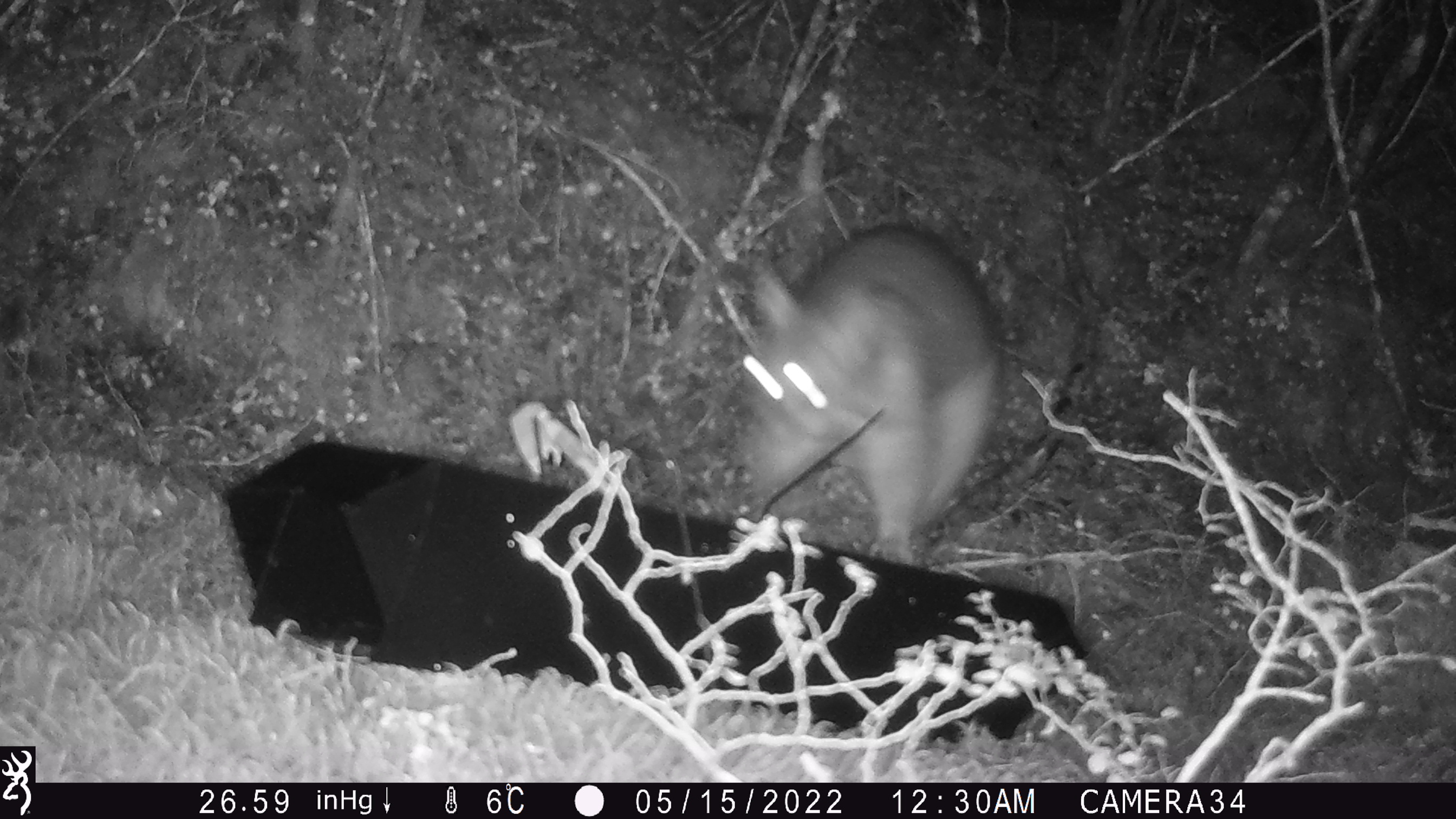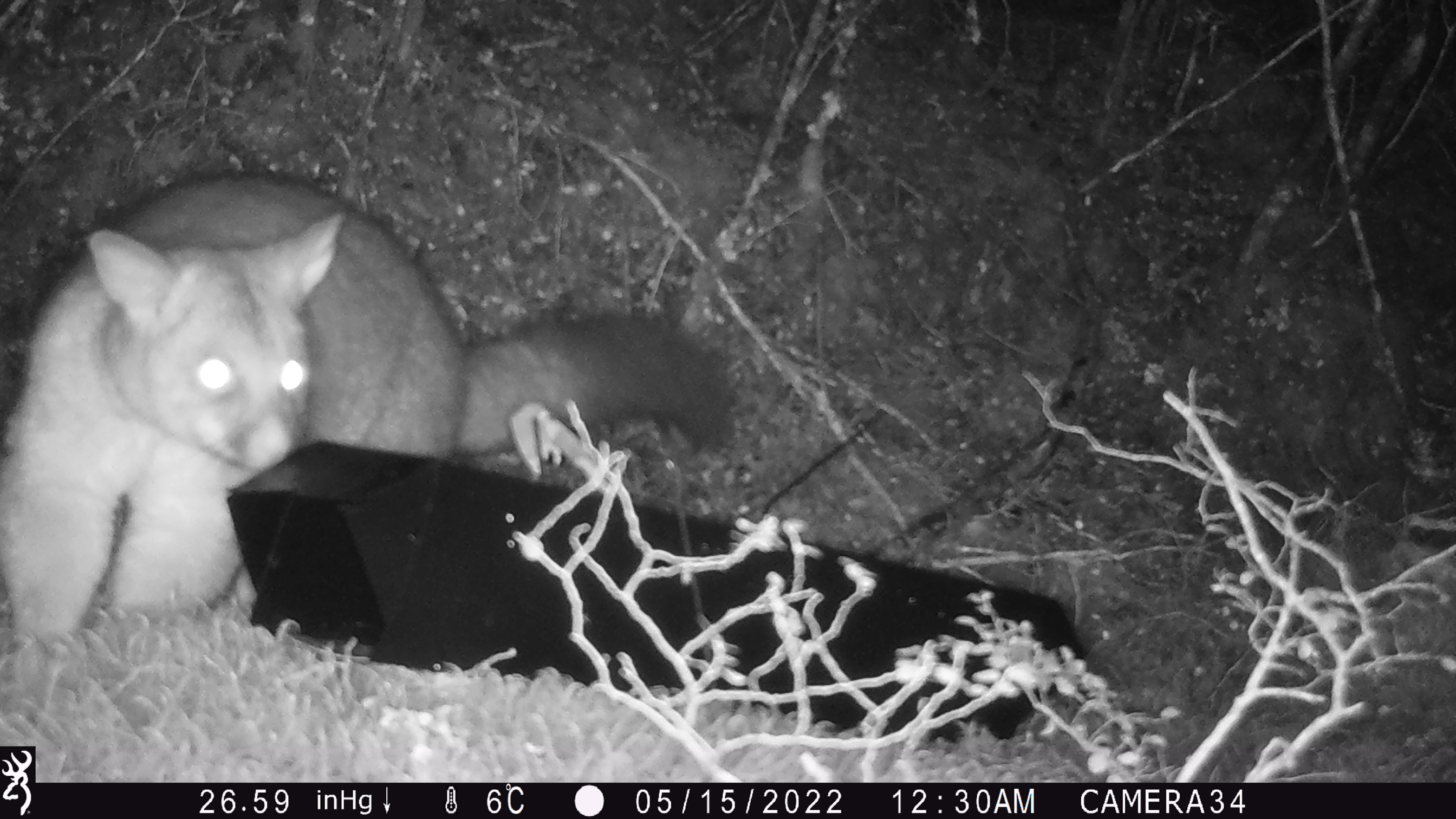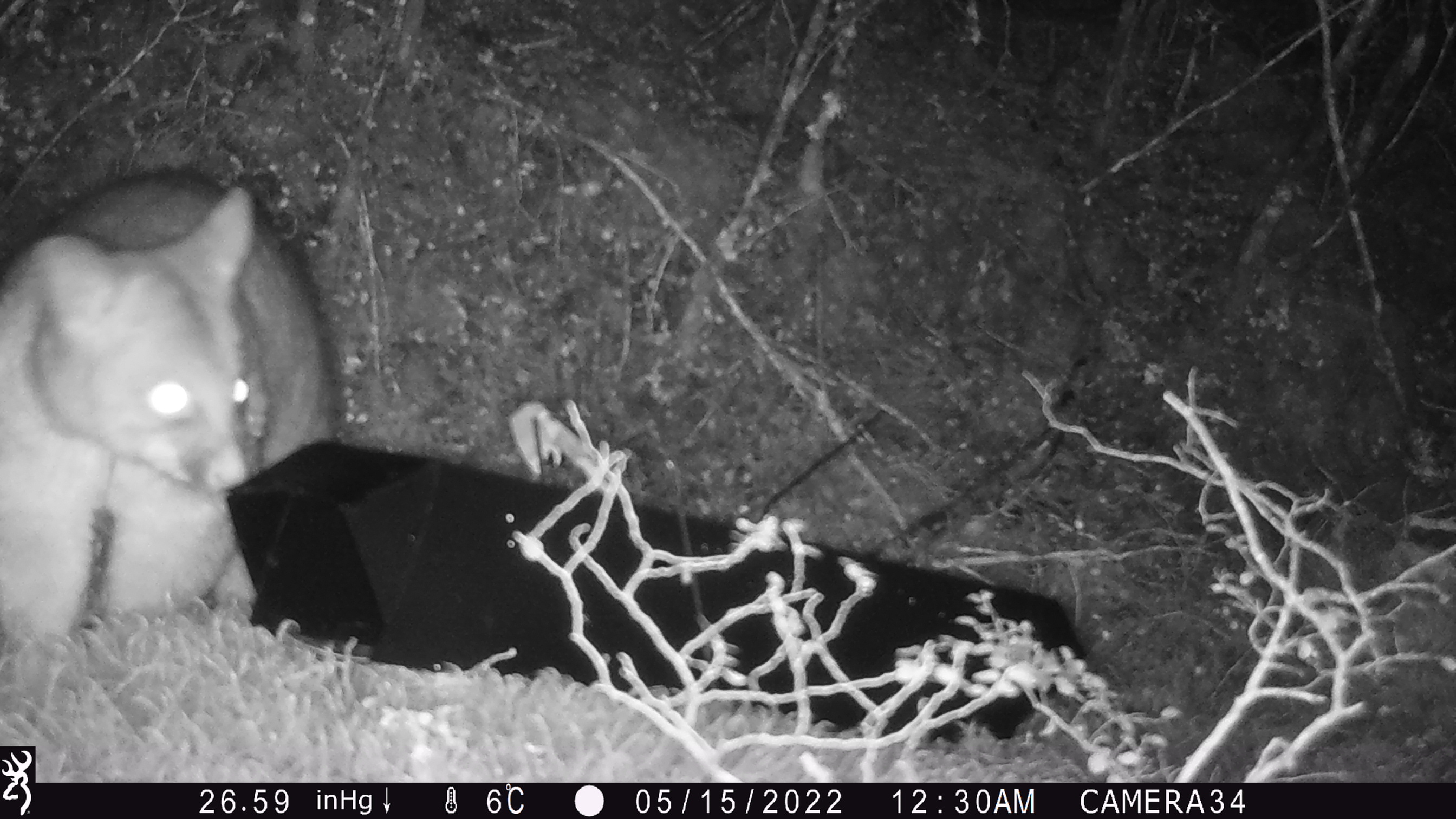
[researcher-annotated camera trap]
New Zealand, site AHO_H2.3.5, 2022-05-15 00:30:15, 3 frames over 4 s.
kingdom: Animalia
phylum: Chordata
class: Mammalia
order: Diprotodontia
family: Phalangeridae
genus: Trichosurus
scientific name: Trichosurus vulpecula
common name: common brushtail possum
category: possum